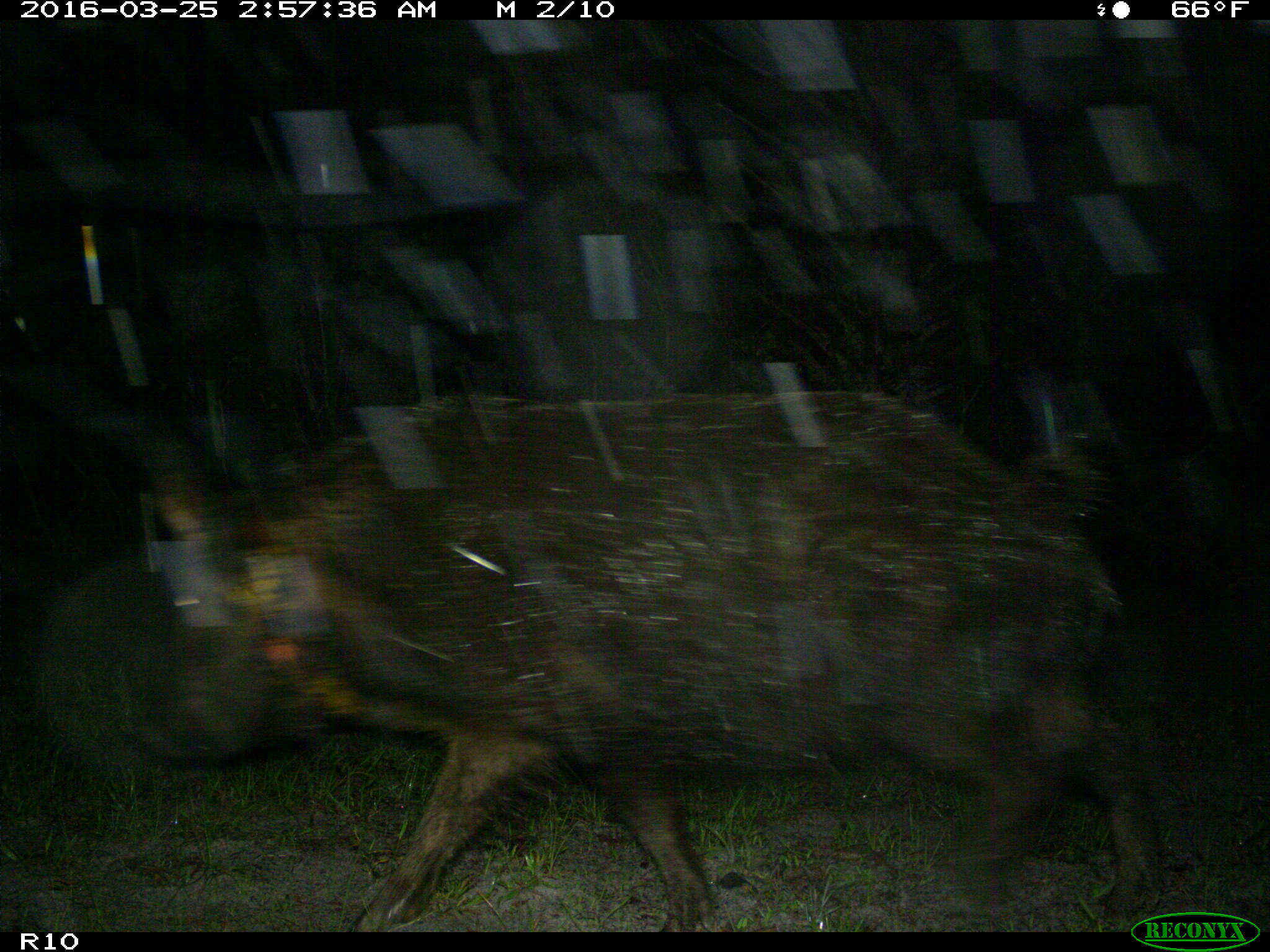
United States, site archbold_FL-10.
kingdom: Animalia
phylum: Chordata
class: Mammalia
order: Artiodactyla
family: Suidae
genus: Sus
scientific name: Sus scrofa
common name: wild boar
Sus scrofa (wild boar).